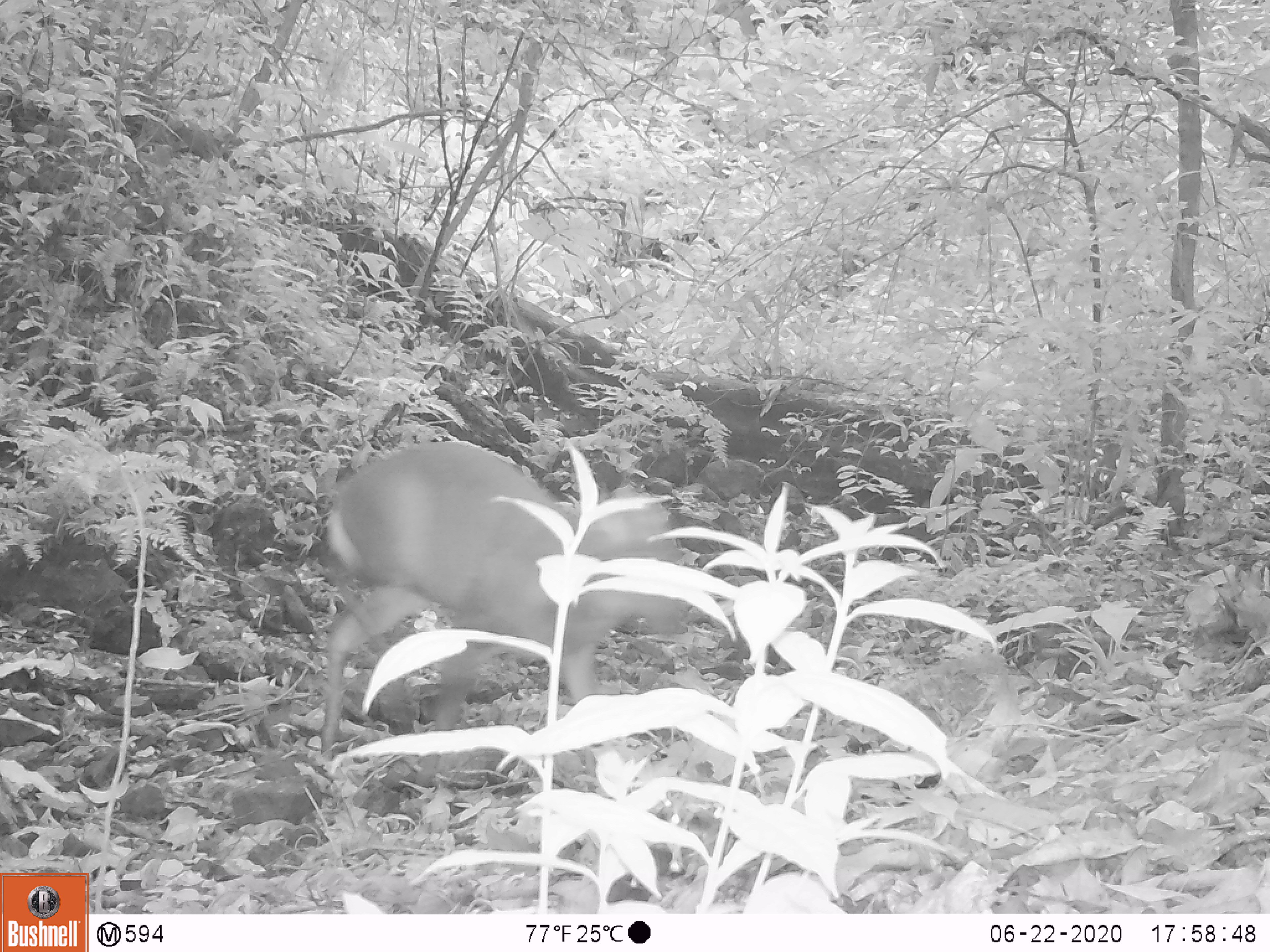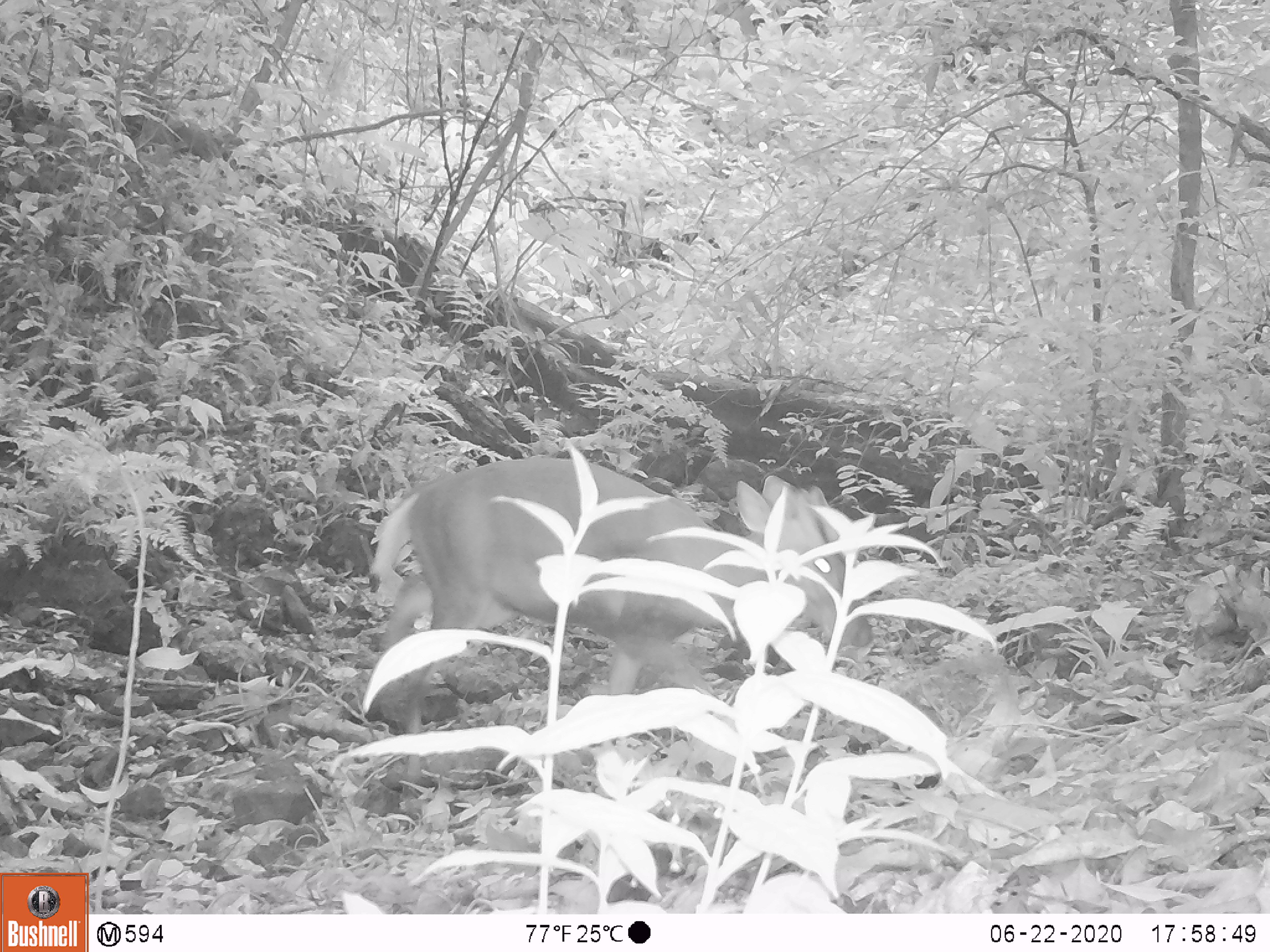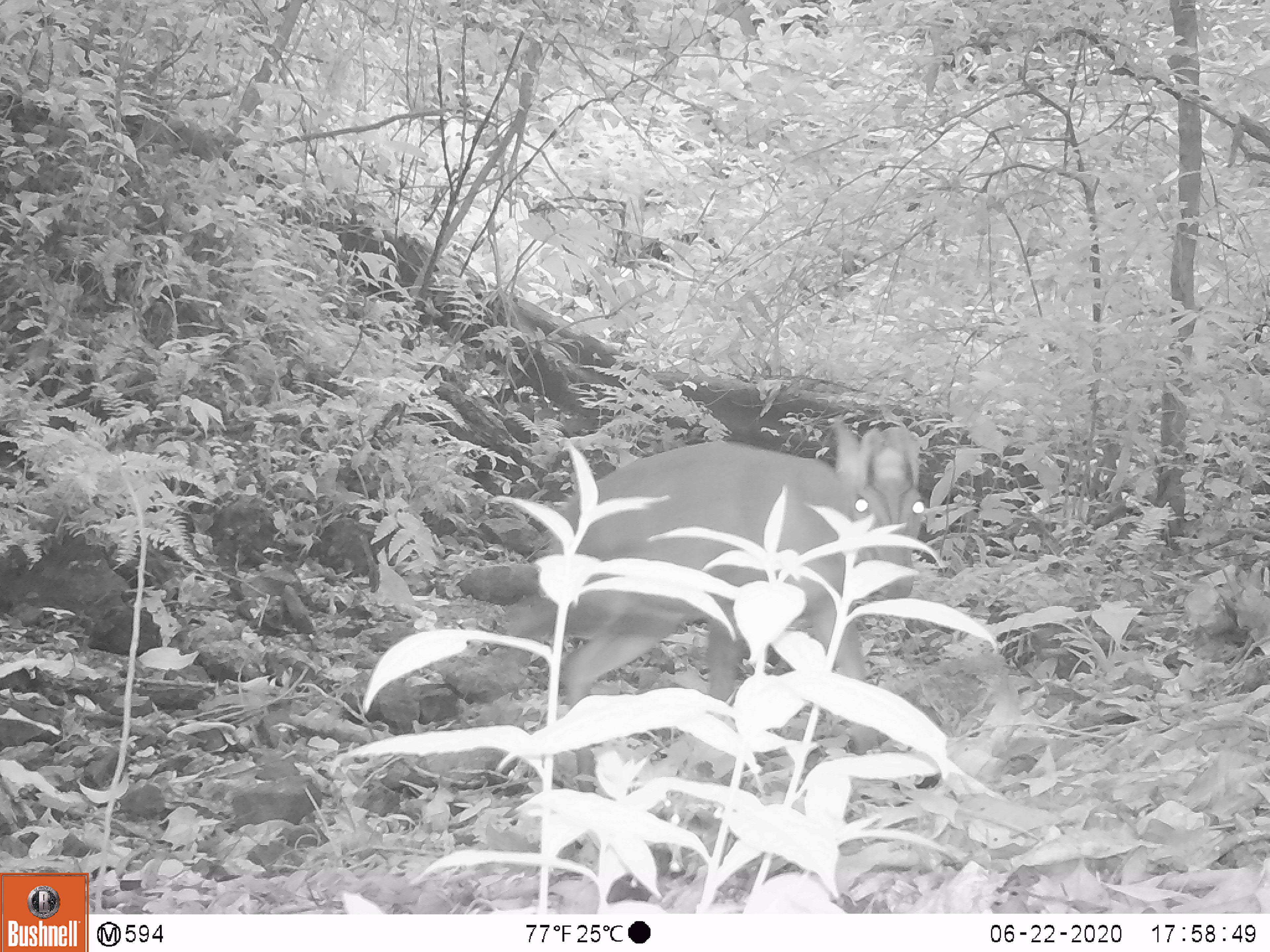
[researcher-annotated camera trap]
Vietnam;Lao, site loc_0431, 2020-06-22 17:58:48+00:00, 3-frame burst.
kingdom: Animalia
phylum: Chordata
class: Mammalia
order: Artiodactyla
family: Cervidae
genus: Muntiacus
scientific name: Muntiacus rooseveltorum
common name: roosevelt's muntjac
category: roosevelts muntjac group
Roosevelts muntjac group (roosevelt's muntjac) (Muntiacus rooseveltorum). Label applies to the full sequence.